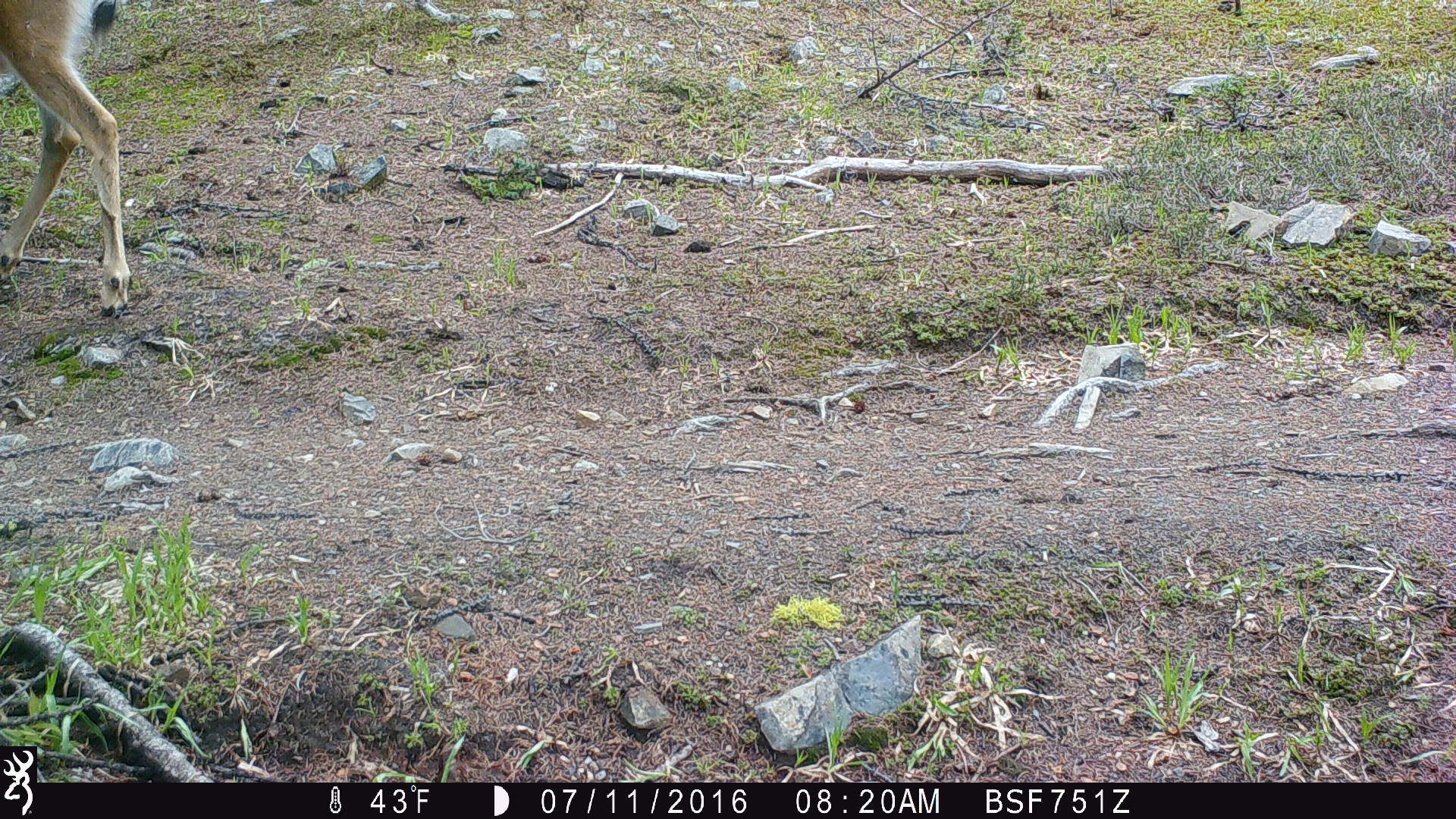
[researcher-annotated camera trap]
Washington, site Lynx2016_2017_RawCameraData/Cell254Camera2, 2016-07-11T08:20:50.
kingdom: Animalia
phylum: Chordata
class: Mammalia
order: Artiodactyla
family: Cervidae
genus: Odocoileus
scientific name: Odocoileus hemionus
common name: mule deer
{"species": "Odocoileus hemionus (mule deer)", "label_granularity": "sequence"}